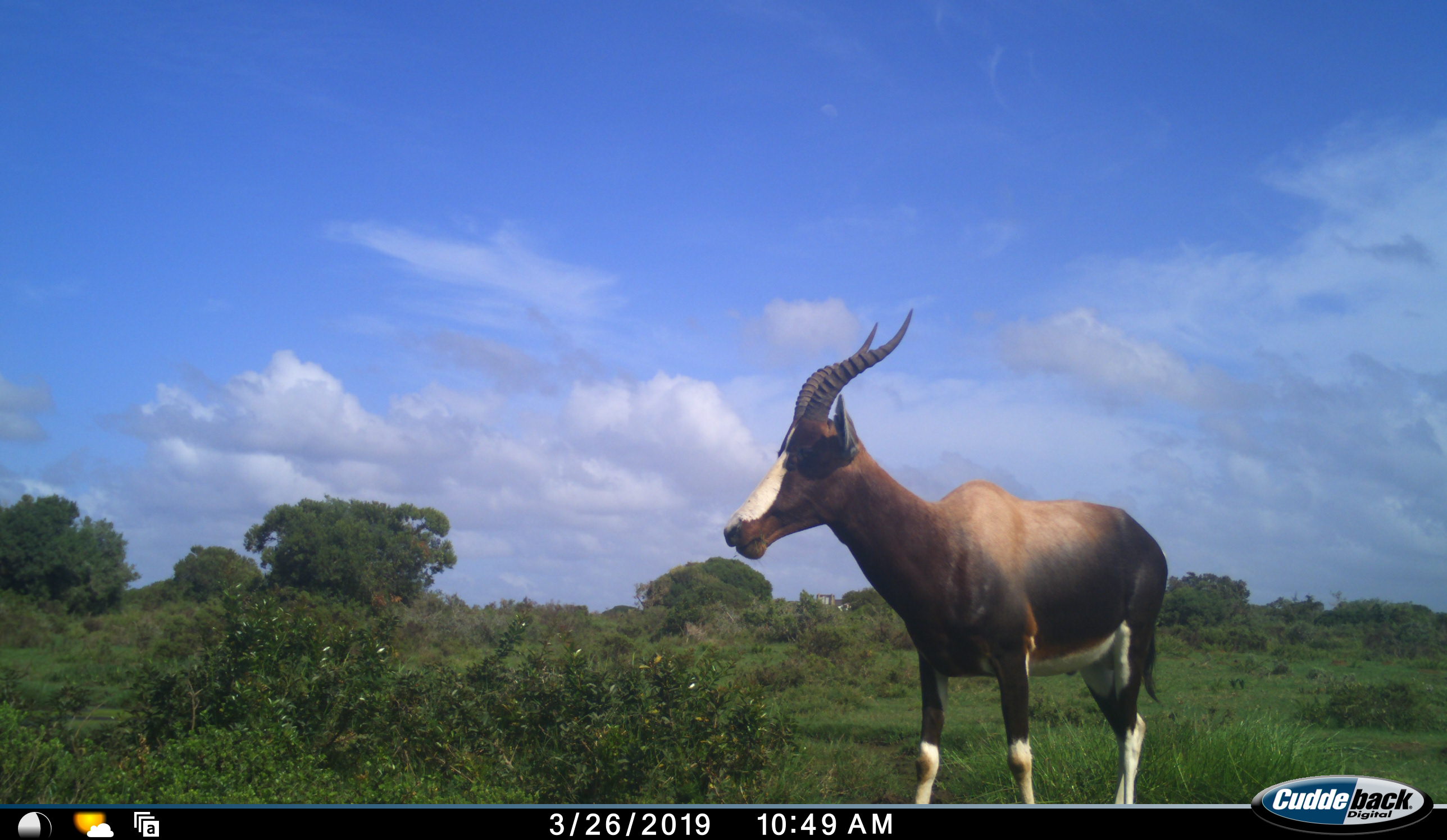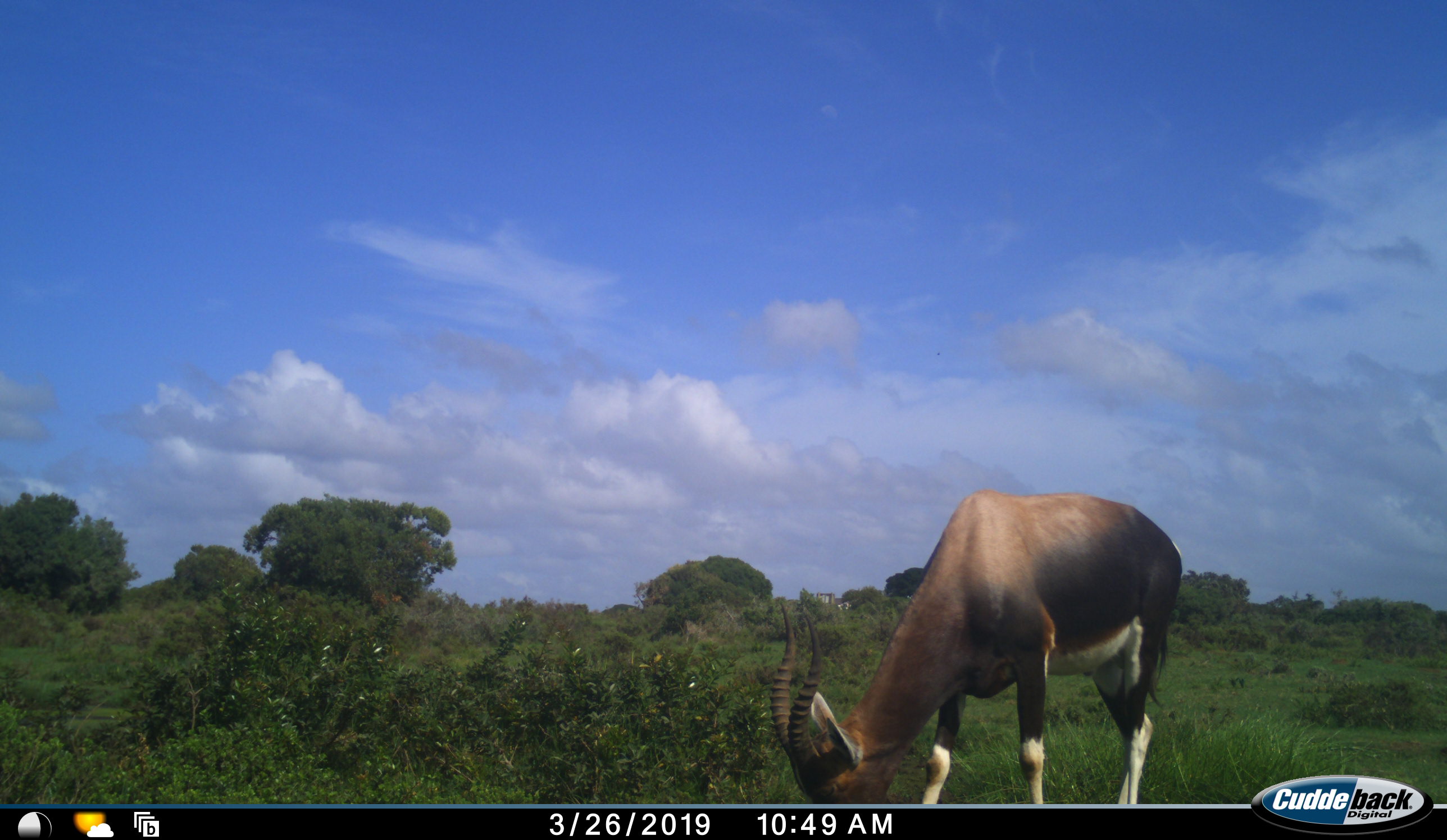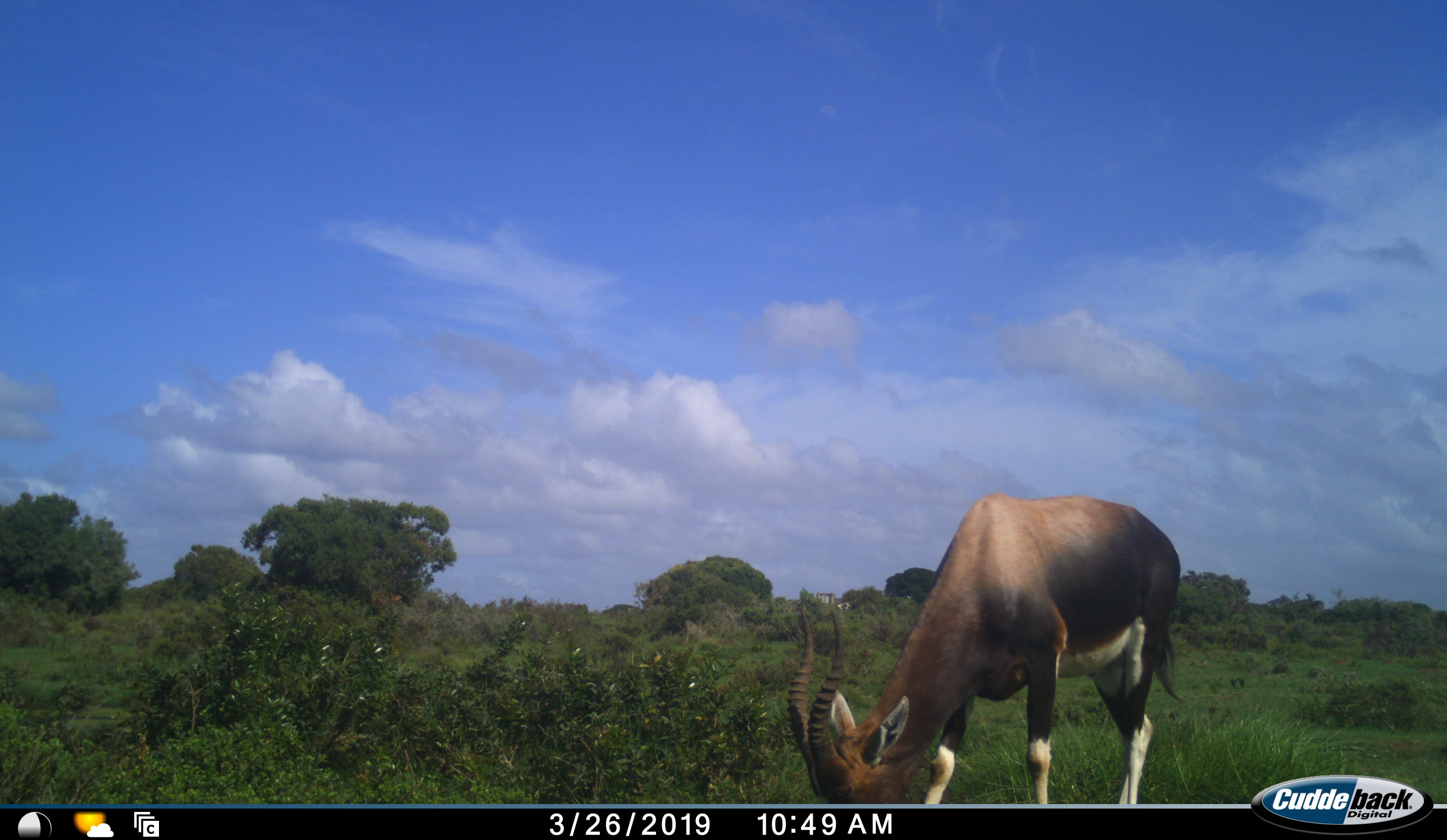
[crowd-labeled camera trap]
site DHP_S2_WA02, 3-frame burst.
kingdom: Animalia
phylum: Chordata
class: Mammalia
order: Artiodactyla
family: Bovidae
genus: Damaliscus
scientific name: Damaliscus pygargus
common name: bontebok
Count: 1.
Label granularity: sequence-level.